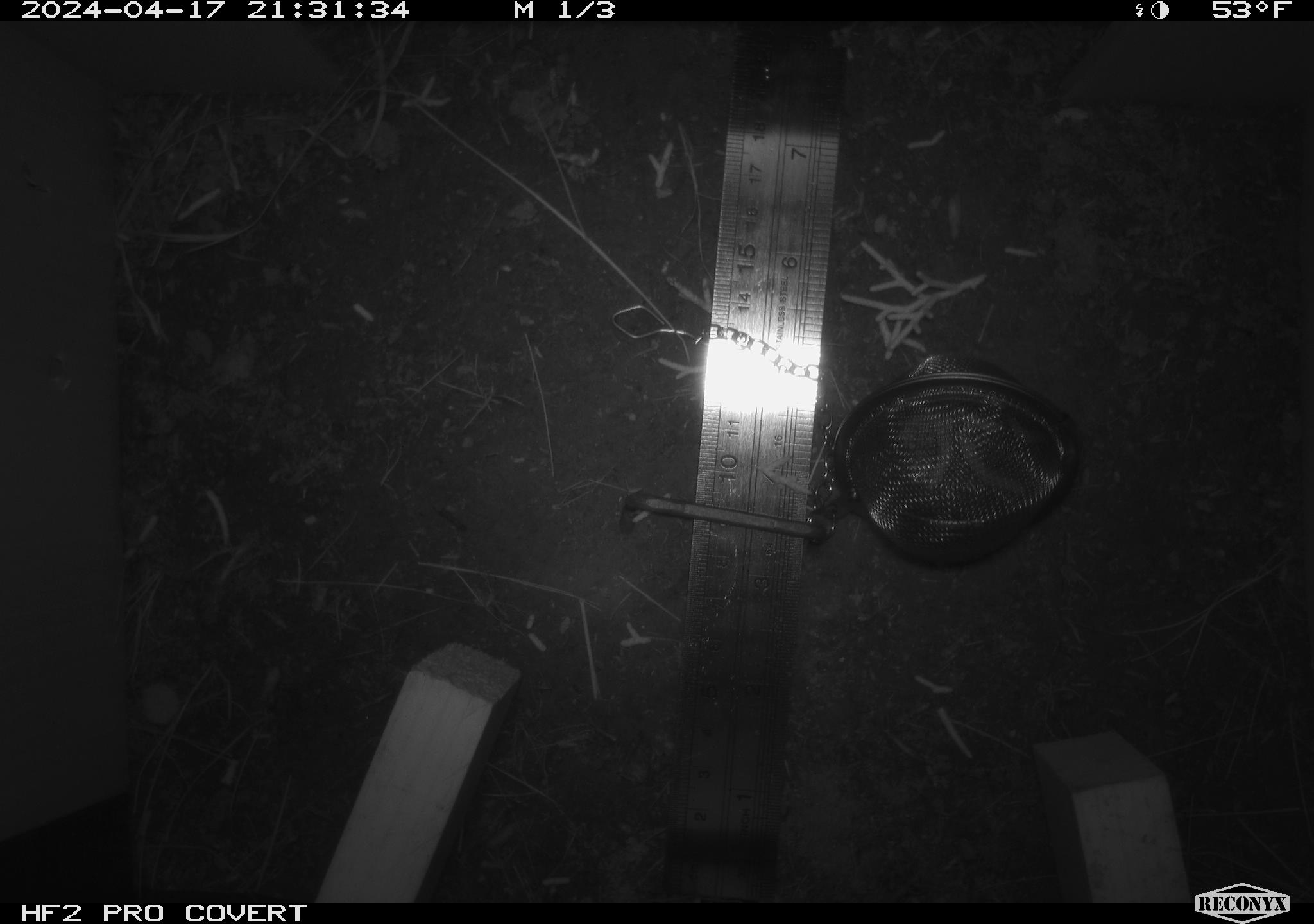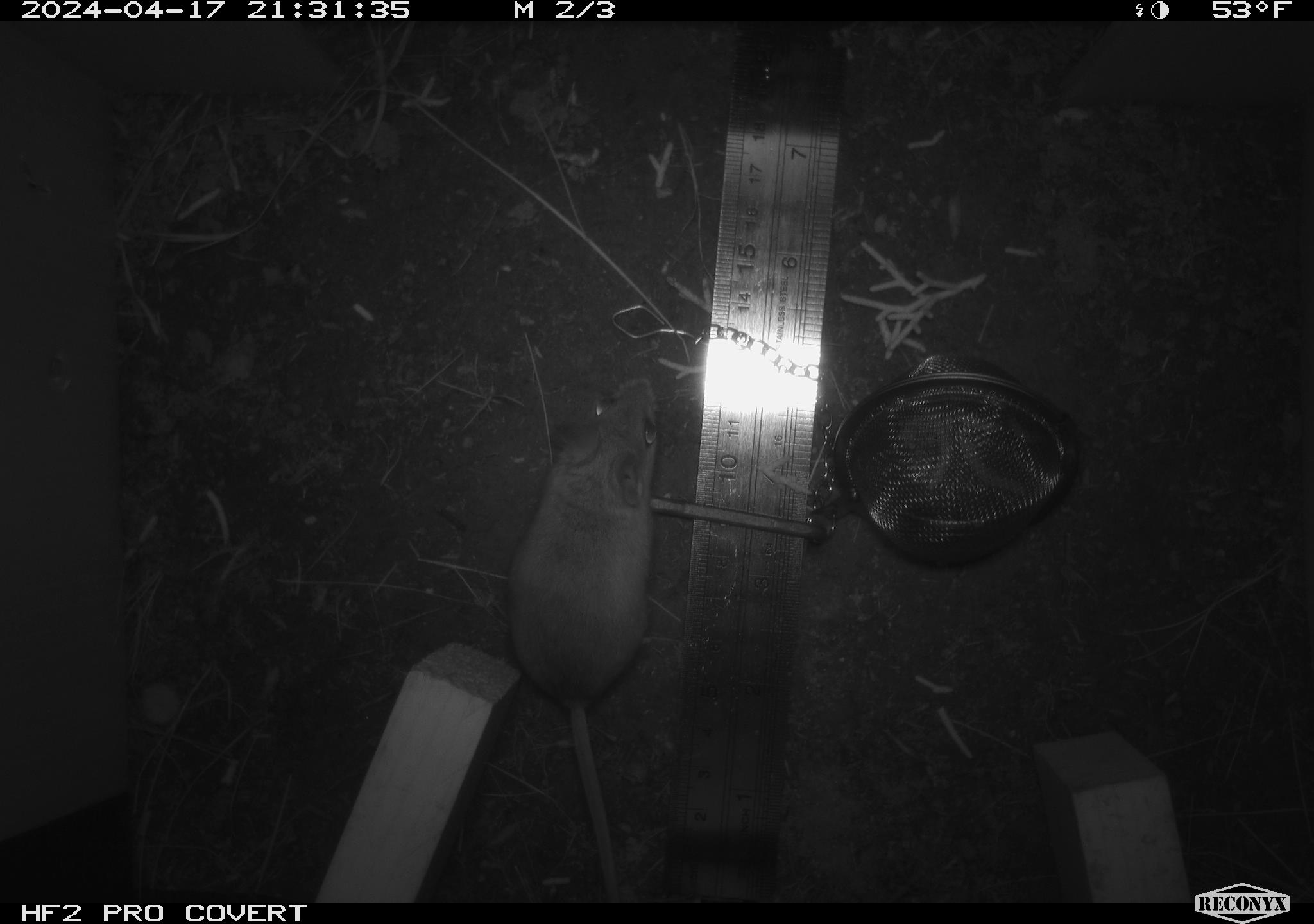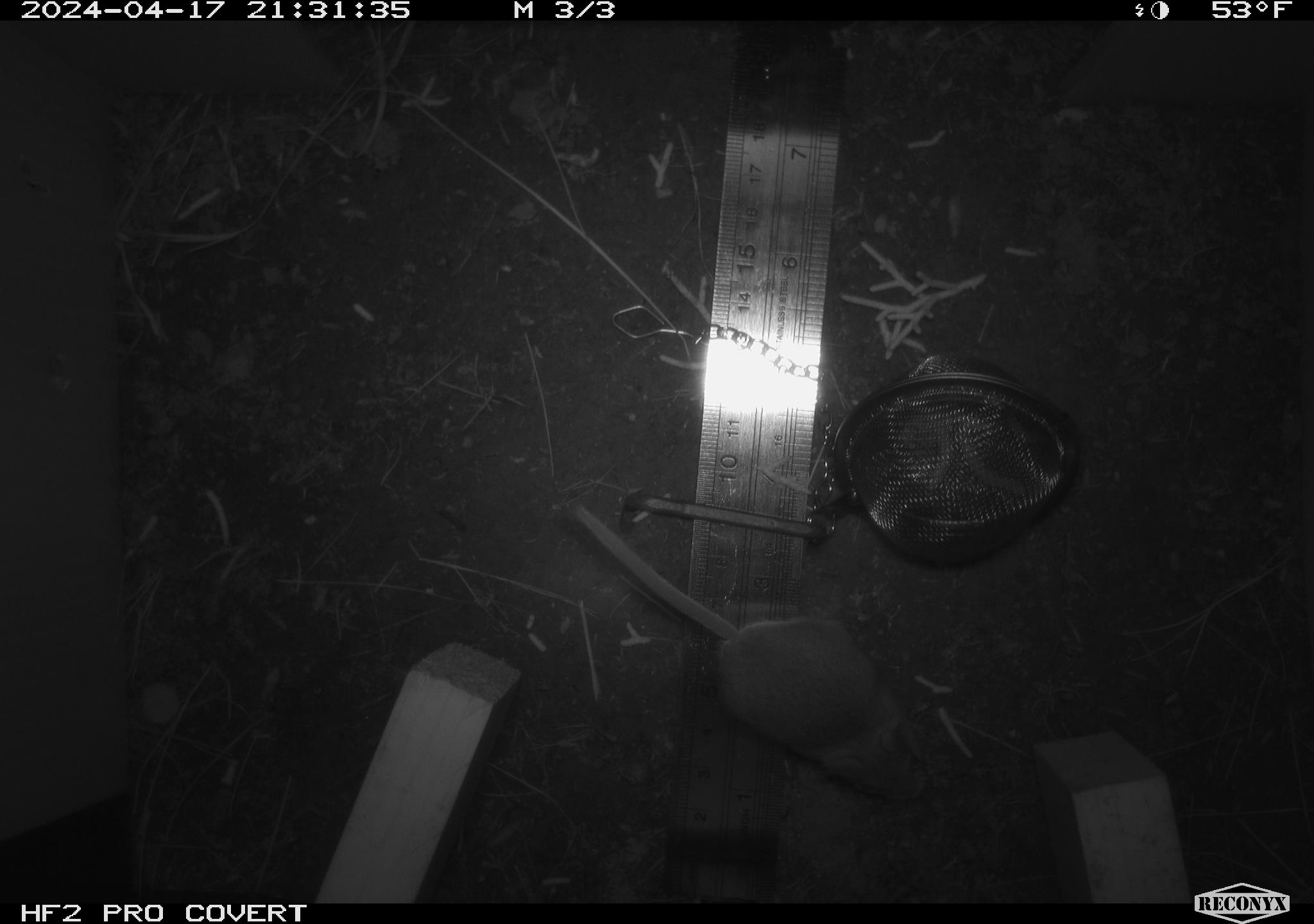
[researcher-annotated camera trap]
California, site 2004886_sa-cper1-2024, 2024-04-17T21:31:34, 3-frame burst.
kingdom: Animalia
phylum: Chordata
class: Mammalia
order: Rodentia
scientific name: Rodentia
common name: rodent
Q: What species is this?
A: Rodent (Rodentia).